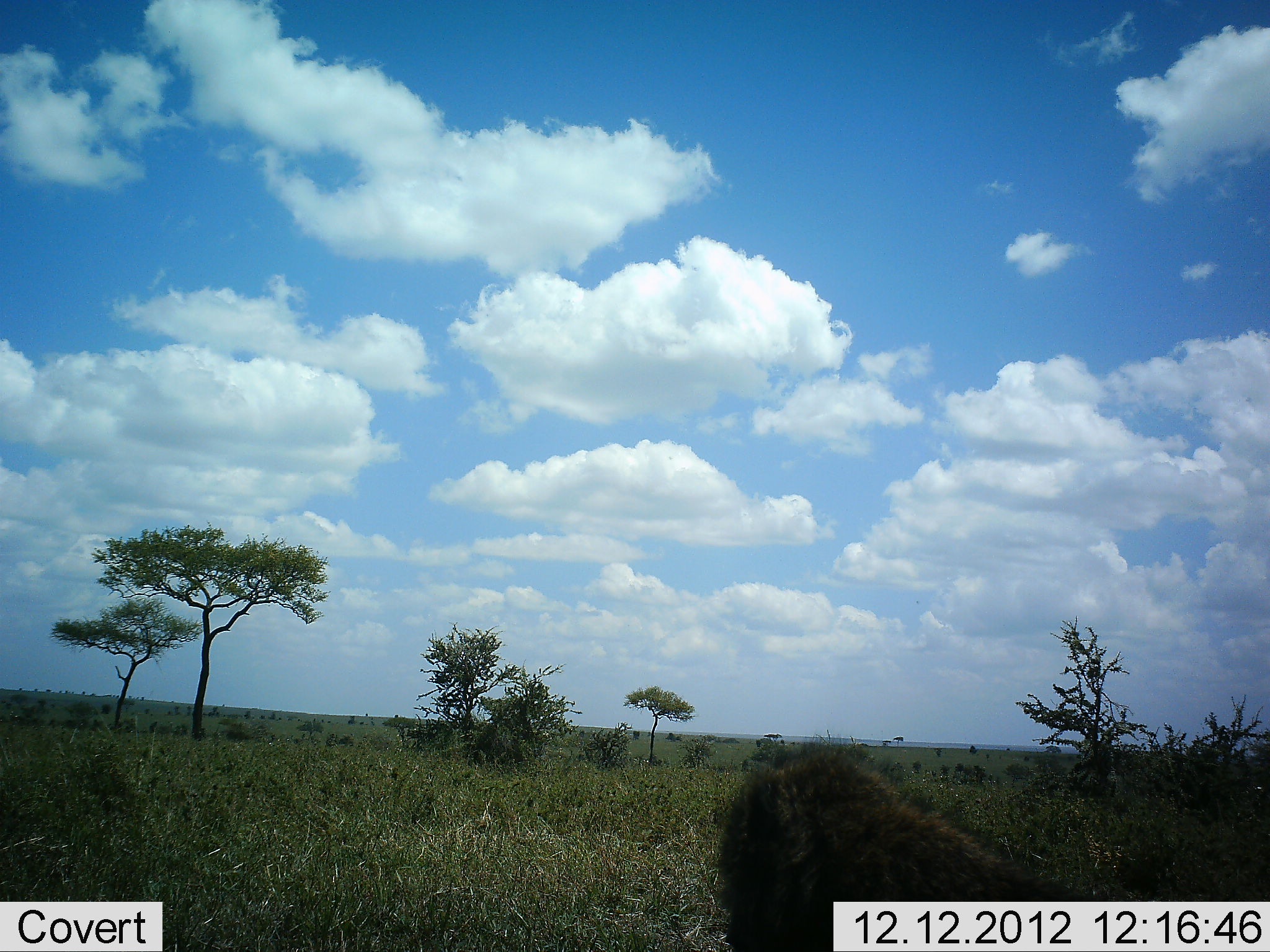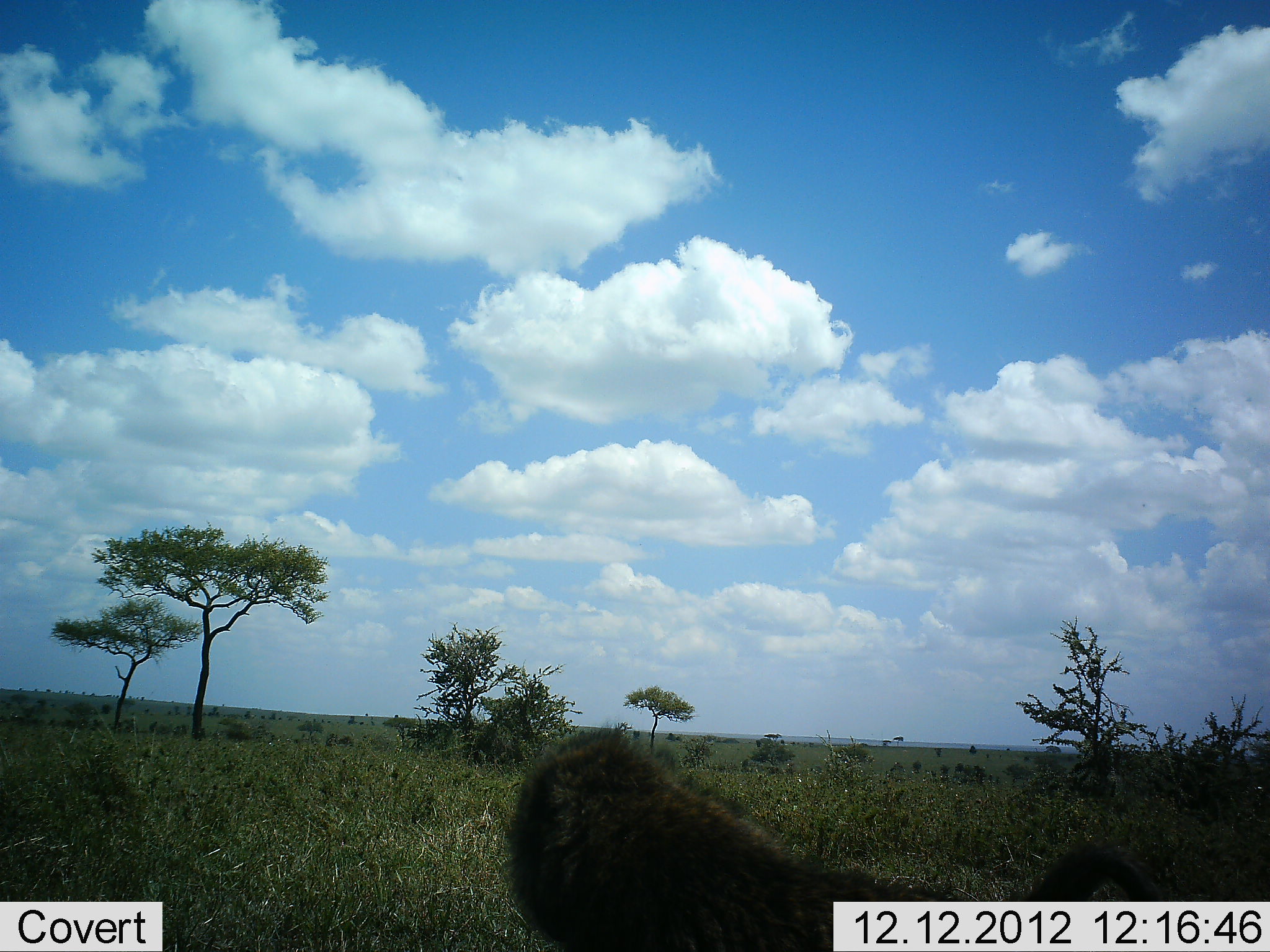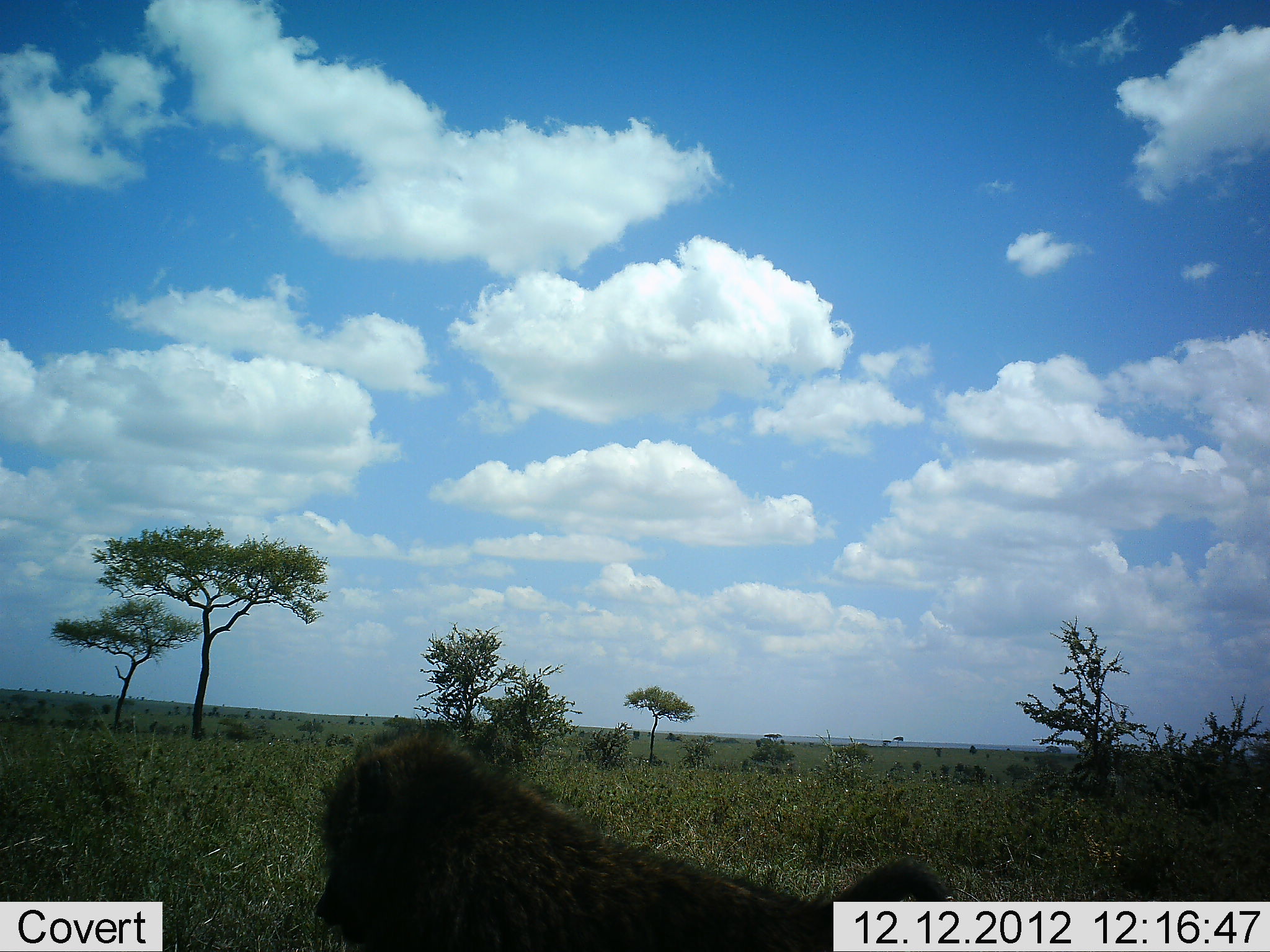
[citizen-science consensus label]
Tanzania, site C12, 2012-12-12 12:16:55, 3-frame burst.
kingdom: Animalia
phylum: Chordata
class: Mammalia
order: Primates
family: Cercopithecidae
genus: Papio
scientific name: Papio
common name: baboon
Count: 1.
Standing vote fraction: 8%.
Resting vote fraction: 0%.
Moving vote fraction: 92%.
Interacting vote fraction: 0%.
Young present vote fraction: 0%.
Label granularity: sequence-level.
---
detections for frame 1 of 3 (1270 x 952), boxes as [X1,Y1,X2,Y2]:
animal: [712,741,1270,950]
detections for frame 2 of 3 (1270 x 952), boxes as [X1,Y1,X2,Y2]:
animal: [506,723,1269,952]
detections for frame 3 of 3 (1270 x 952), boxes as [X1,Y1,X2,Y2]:
animal: [318,733,956,952]